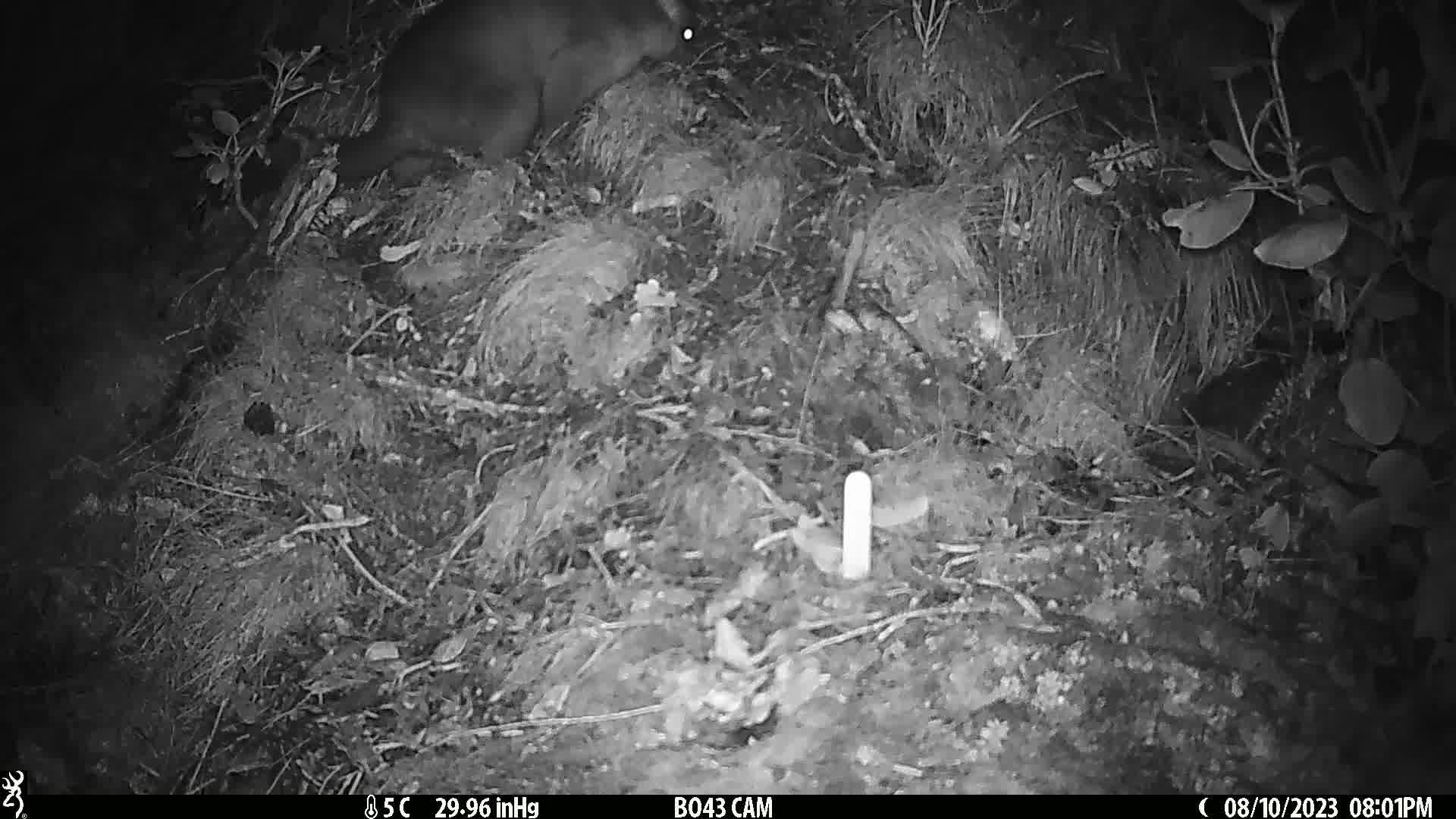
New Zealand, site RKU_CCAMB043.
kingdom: Animalia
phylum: Chordata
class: Mammalia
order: Diprotodontia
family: Phalangeridae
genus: Trichosurus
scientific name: Trichosurus vulpecula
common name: common brushtail possum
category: possum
Possum (common brushtail possum) (Trichosurus vulpecula).